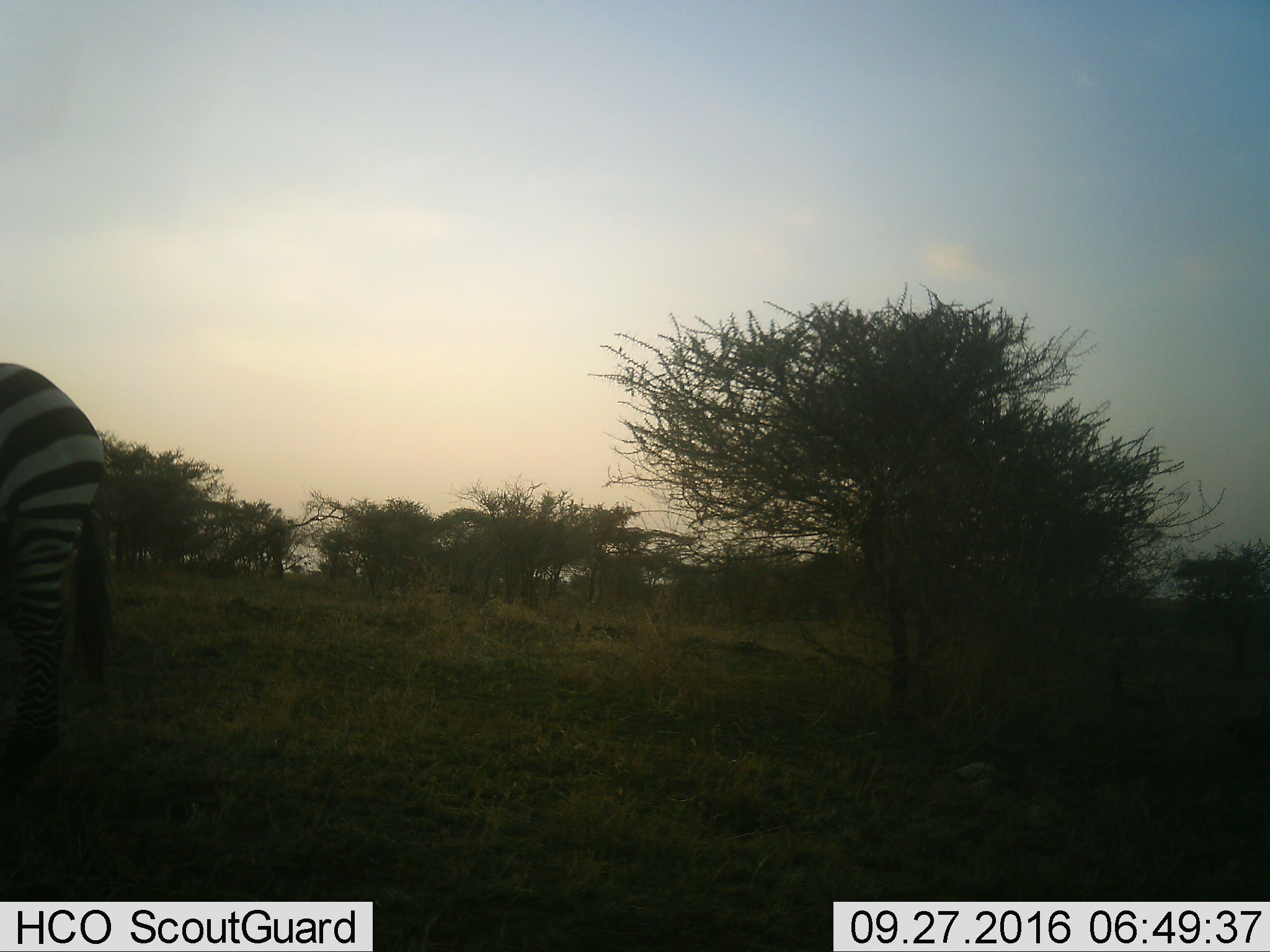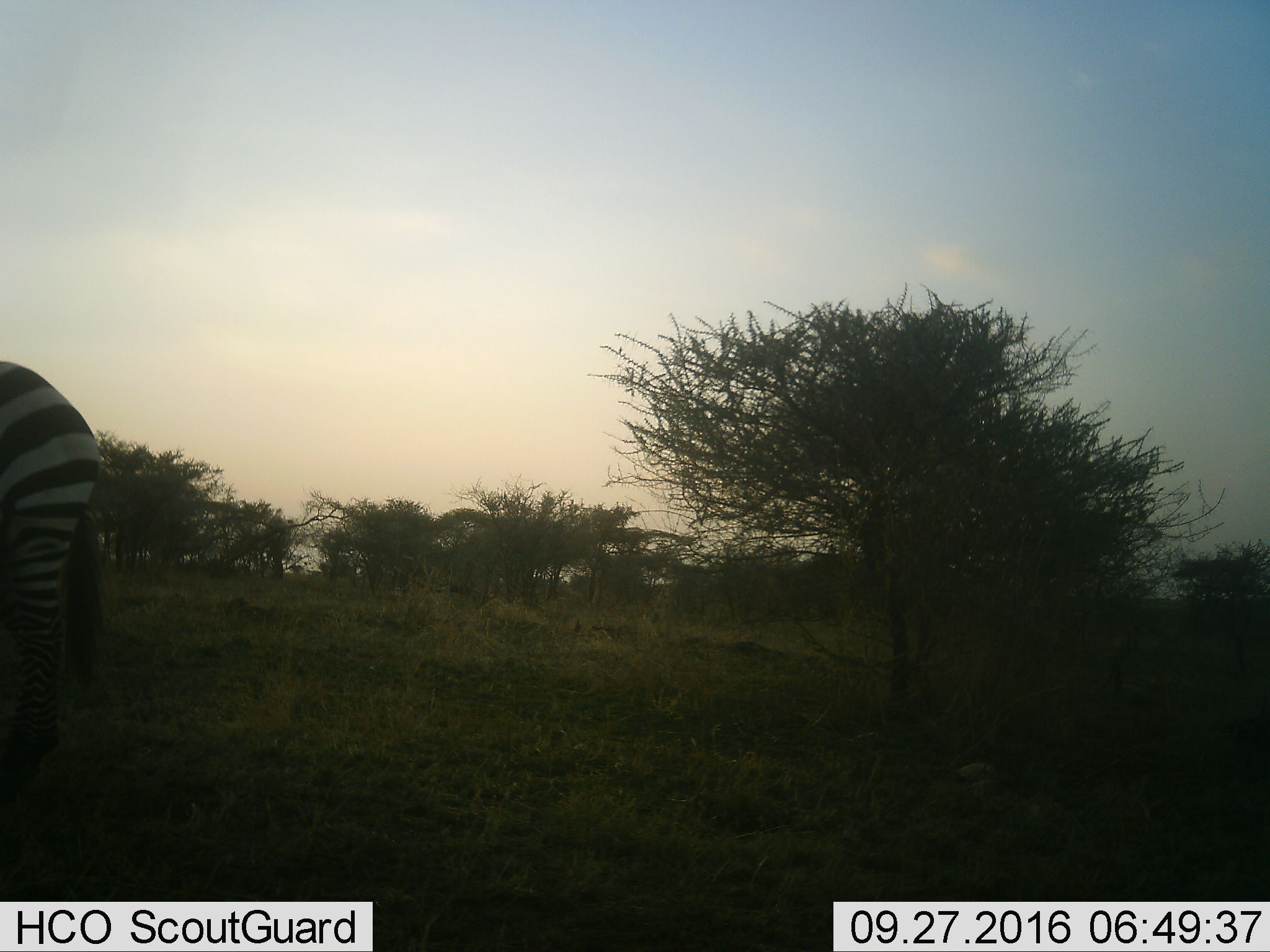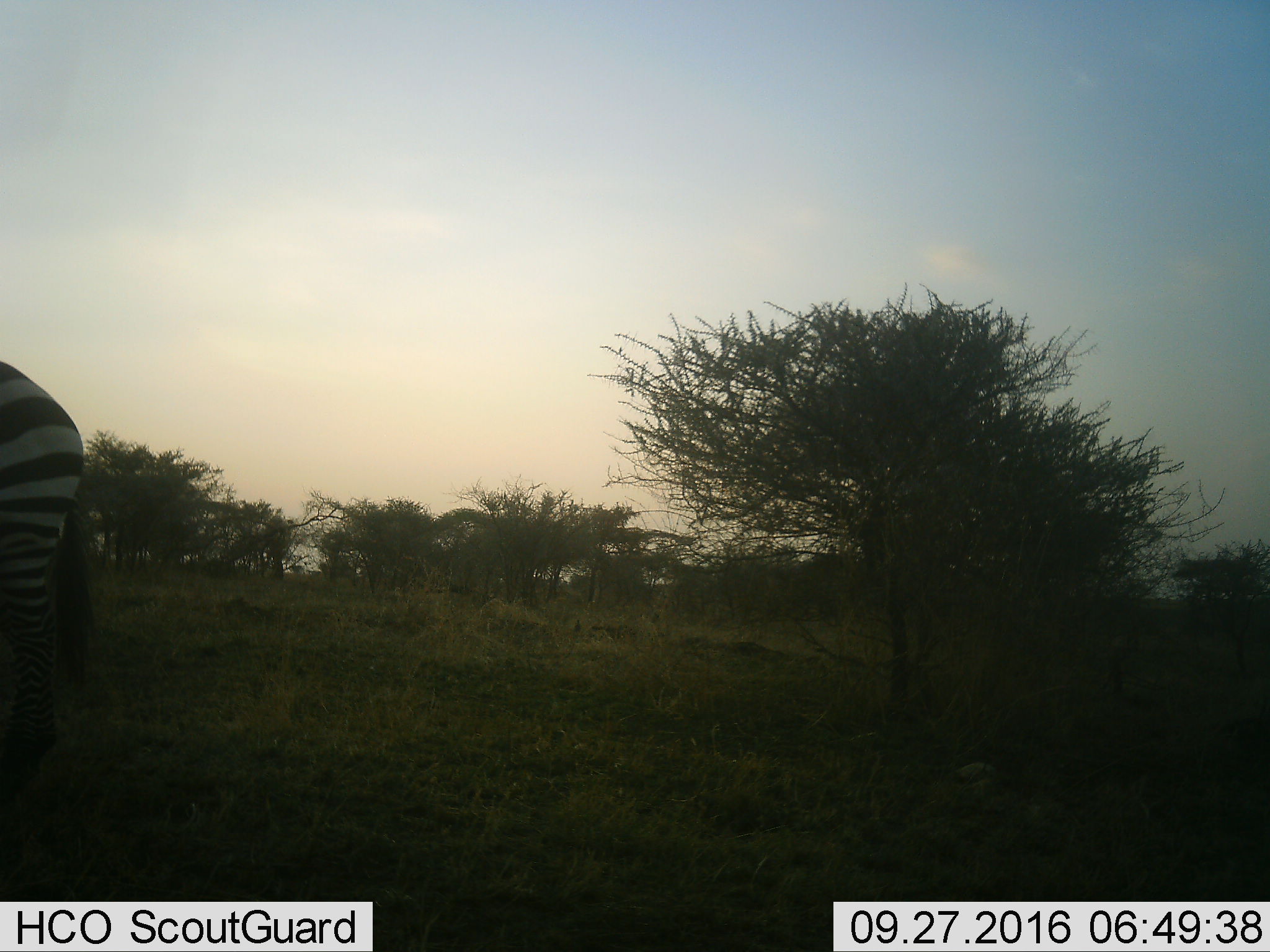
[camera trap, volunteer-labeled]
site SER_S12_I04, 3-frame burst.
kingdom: Animalia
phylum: Chordata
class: Mammalia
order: Perissodactyla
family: Equidae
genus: Equus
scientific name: Equus quagga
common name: plains zebra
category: zebraplains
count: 1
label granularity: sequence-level